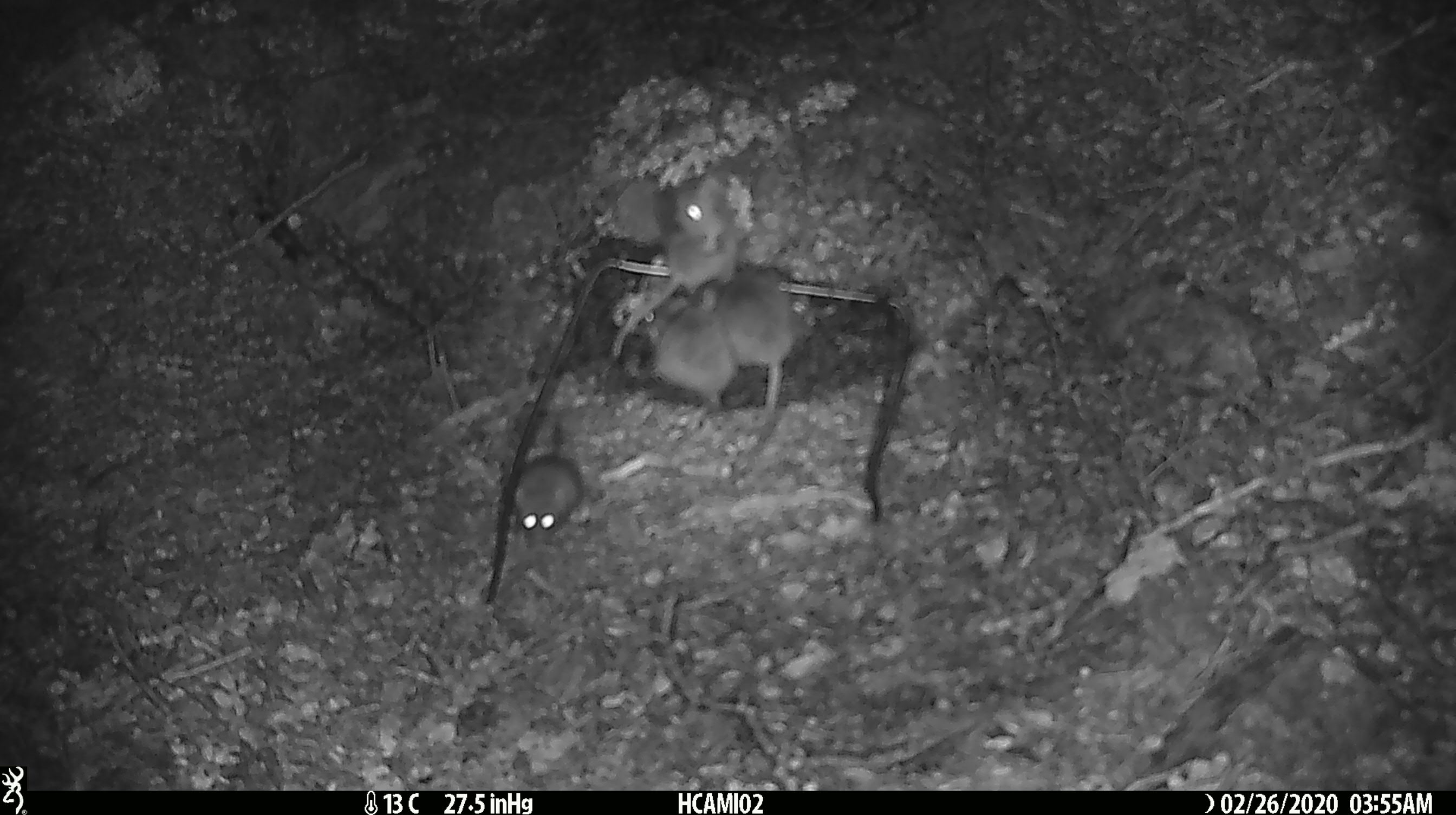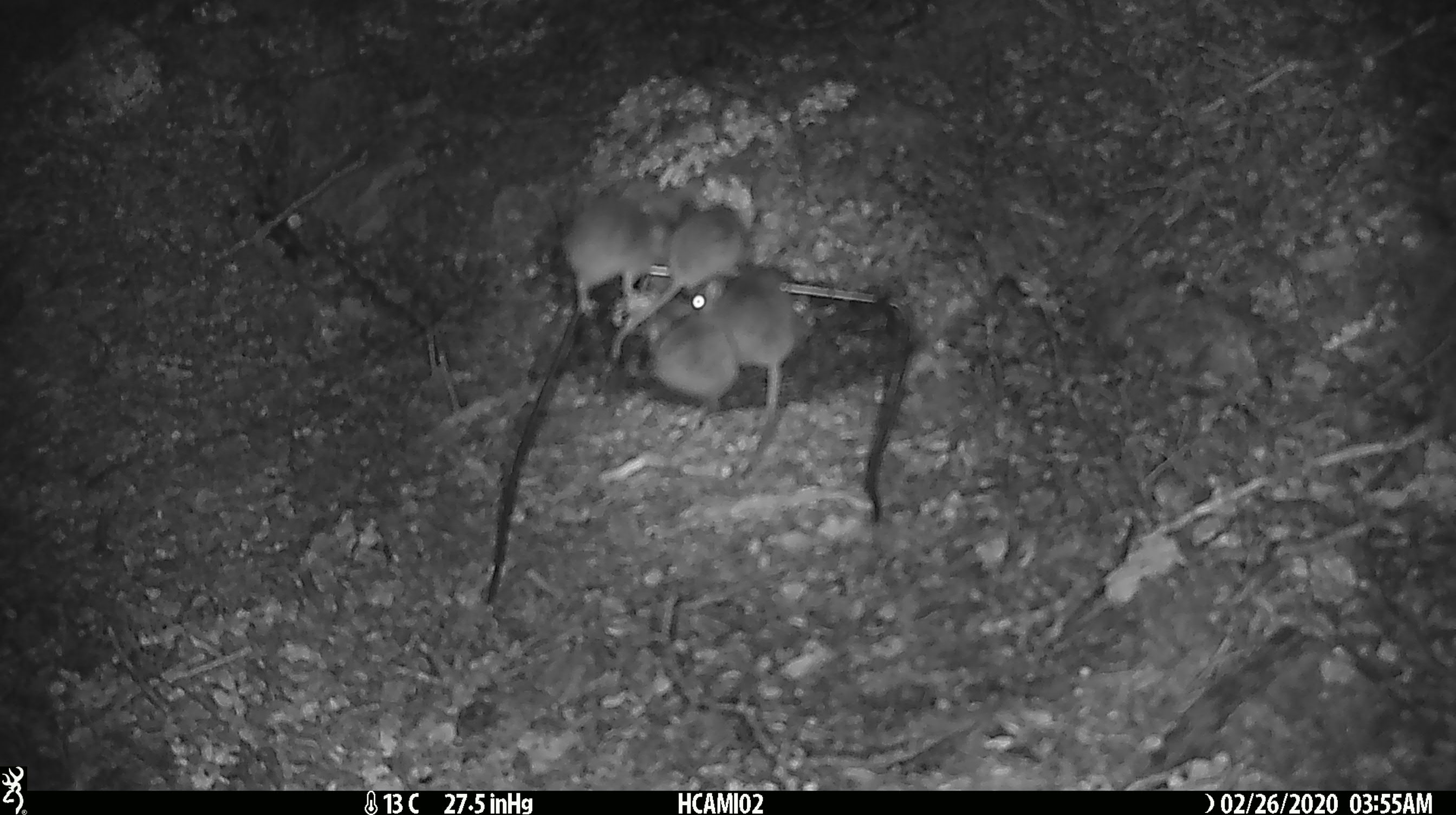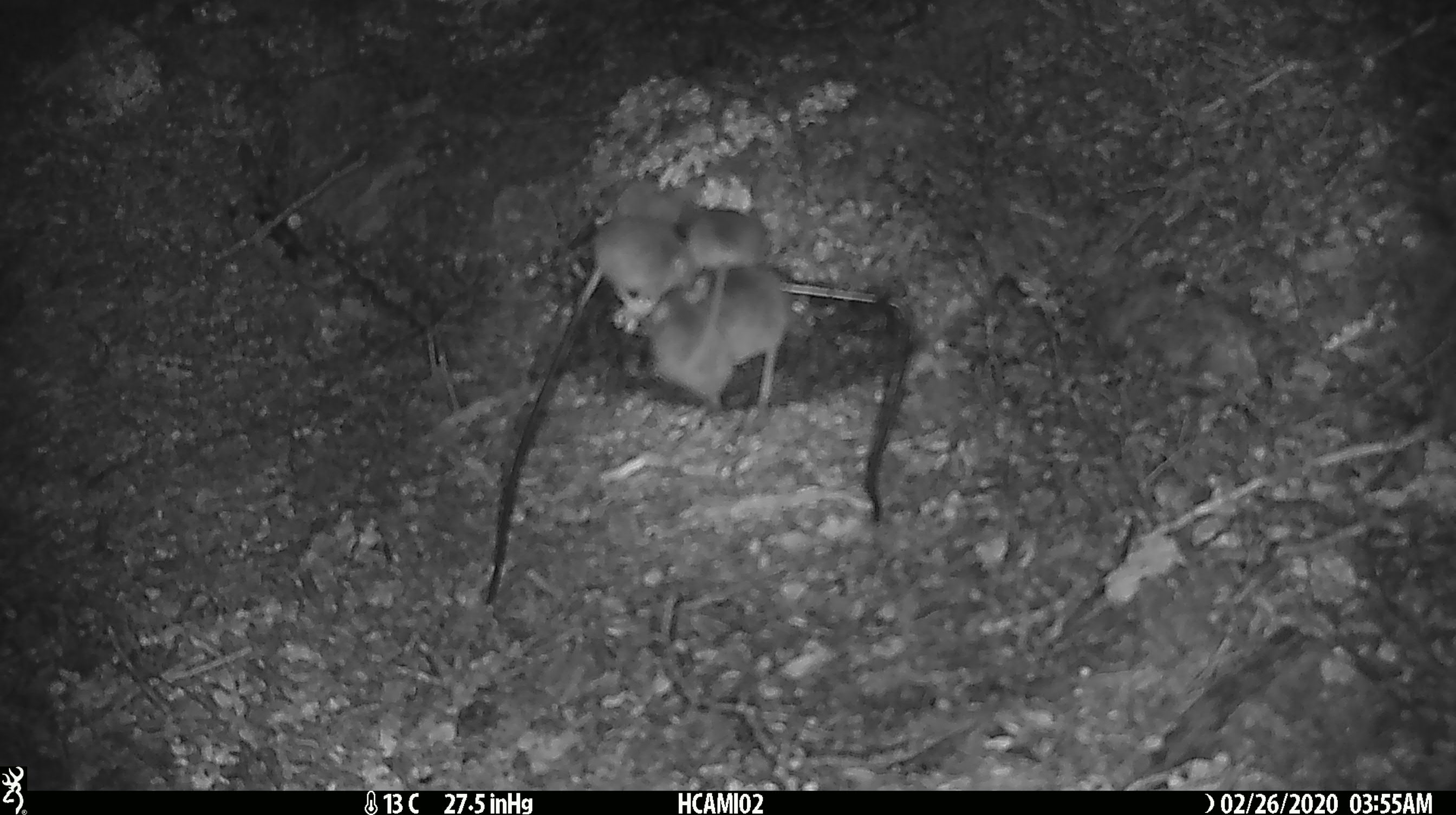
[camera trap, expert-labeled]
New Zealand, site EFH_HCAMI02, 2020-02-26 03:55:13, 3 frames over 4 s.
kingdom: Animalia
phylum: Chordata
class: Mammalia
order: Rodentia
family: Muridae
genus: Mus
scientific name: Mus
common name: mouse